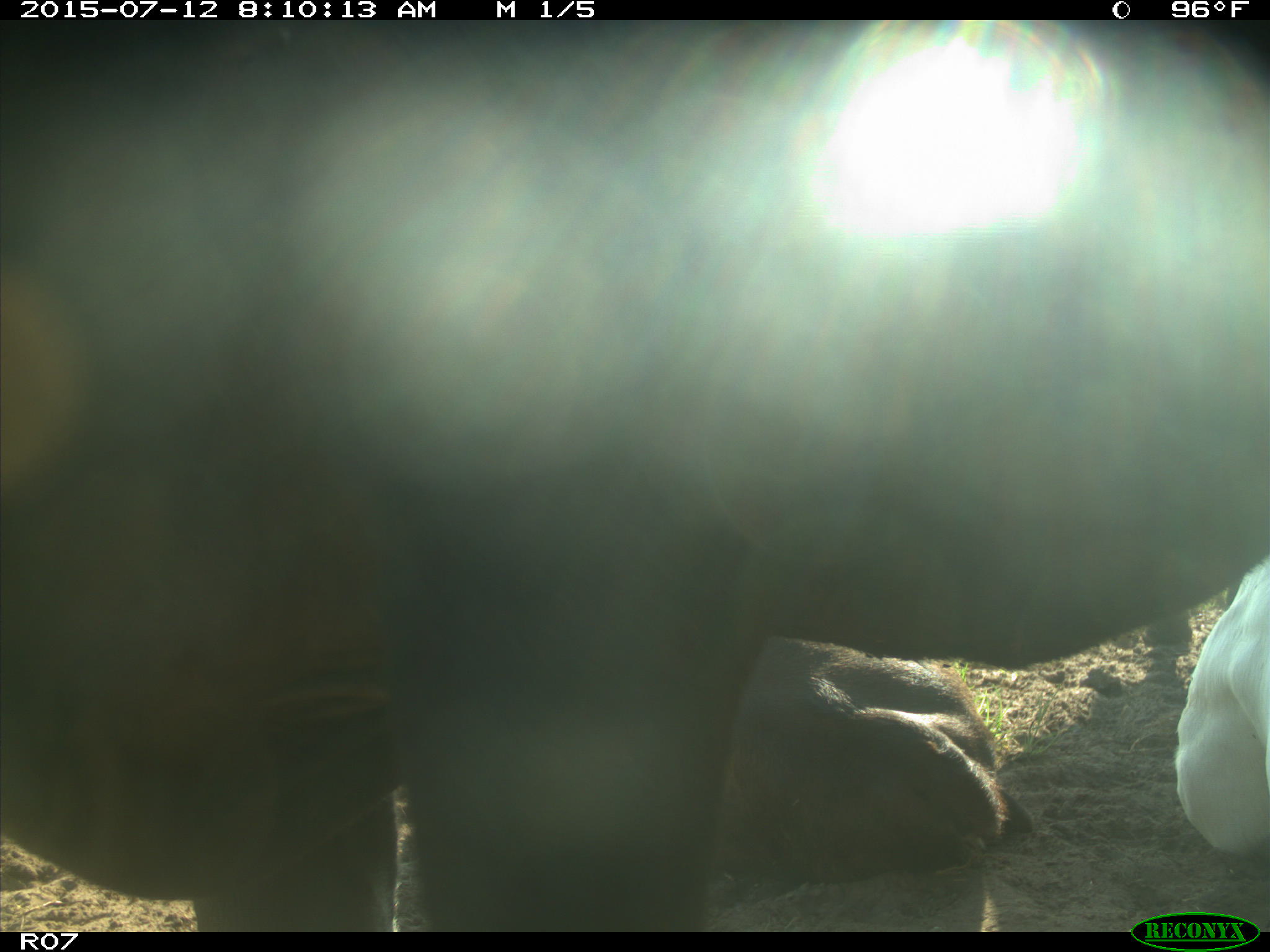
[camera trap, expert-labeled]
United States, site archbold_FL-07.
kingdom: Animalia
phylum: Chordata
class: Mammalia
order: Artiodactyla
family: Bovidae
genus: Bos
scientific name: Bos taurus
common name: domestic cow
Bos taurus (domestic cow).